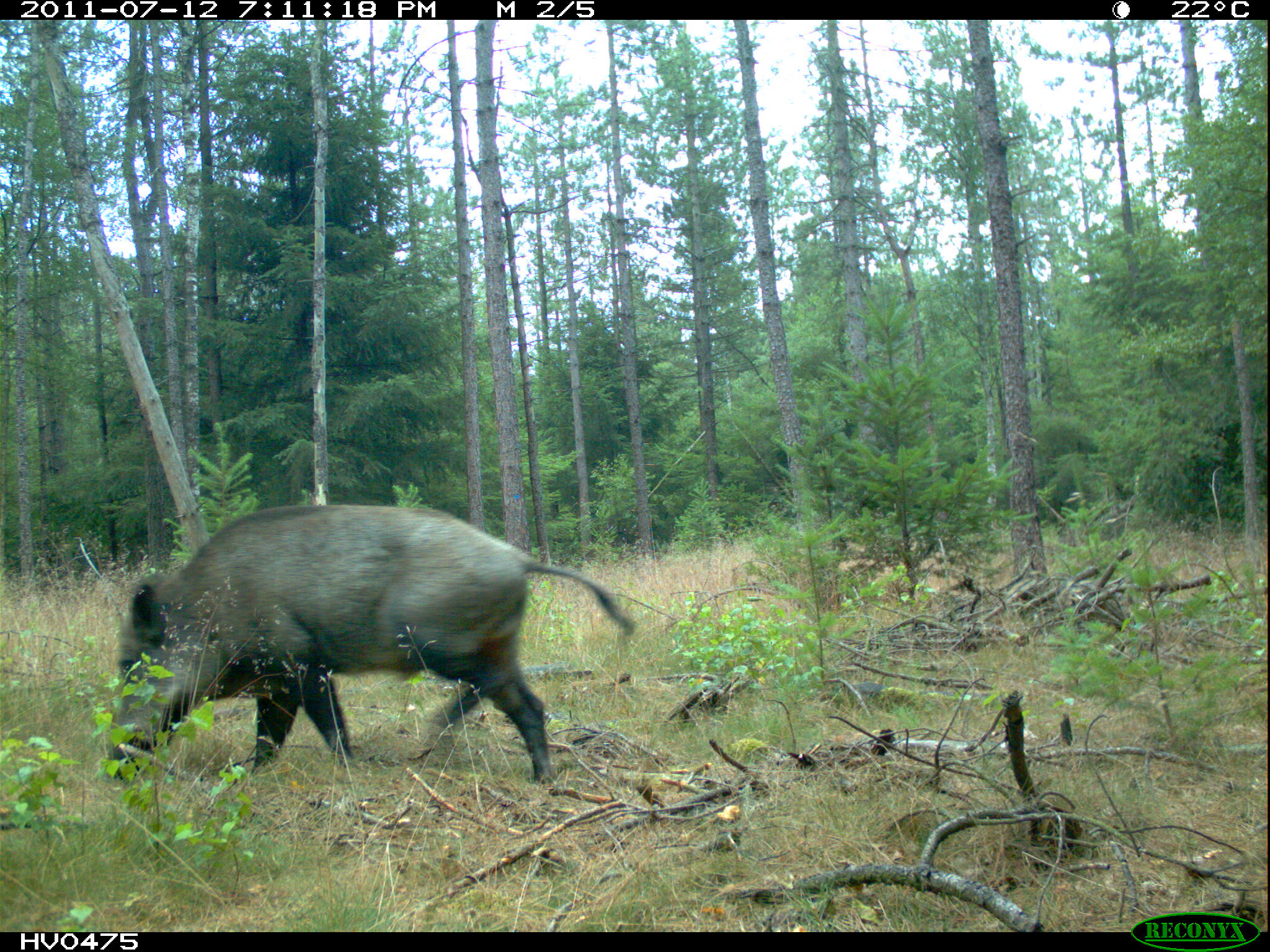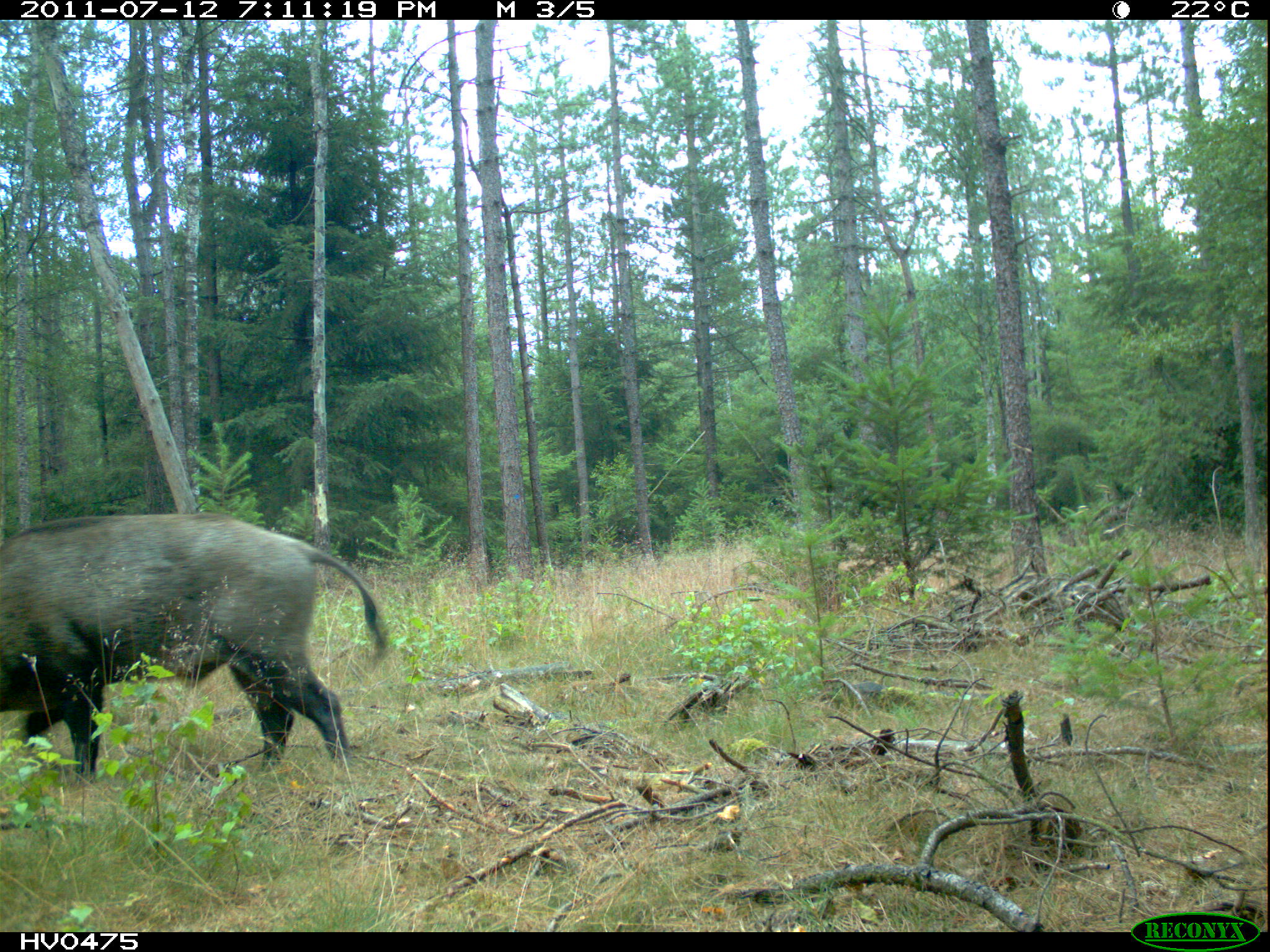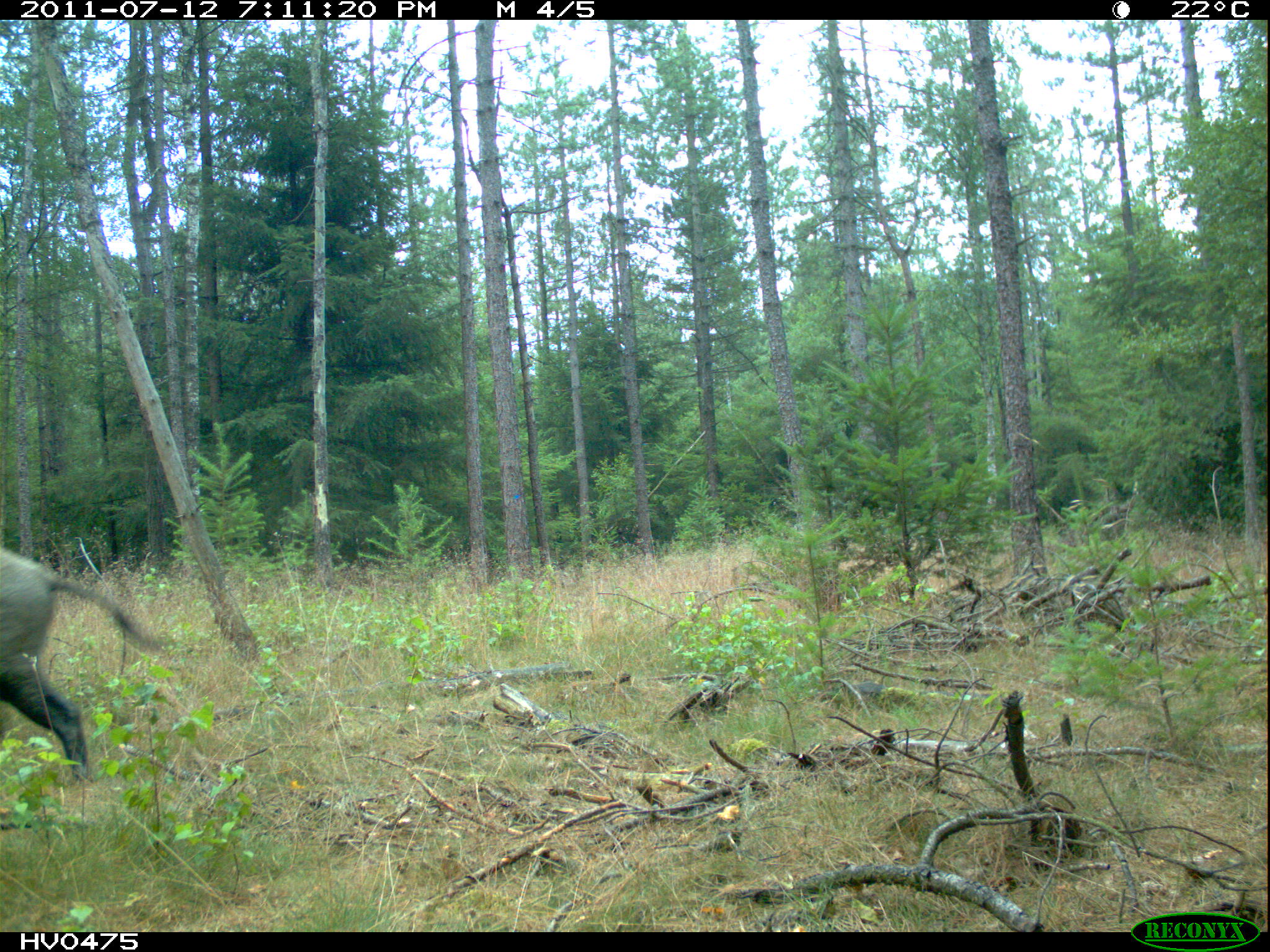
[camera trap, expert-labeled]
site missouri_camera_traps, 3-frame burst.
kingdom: Animalia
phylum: Chordata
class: Mammalia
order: Artiodactyla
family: Suidae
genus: Sus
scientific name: Sus scrofa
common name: wild boar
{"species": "wild boar (Sus scrofa)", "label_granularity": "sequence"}